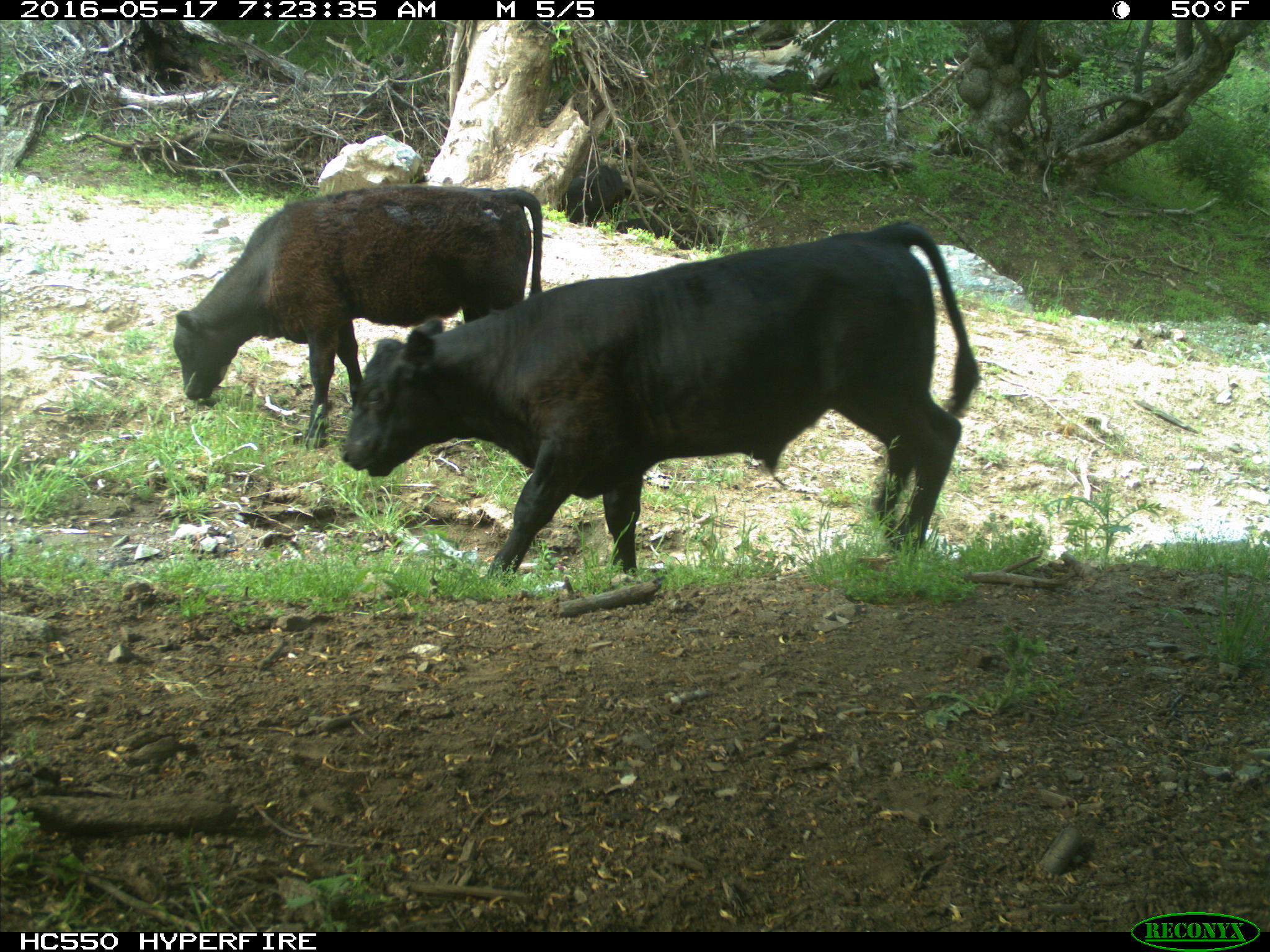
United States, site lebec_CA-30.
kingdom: Animalia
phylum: Chordata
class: Mammalia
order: Artiodactyla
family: Bovidae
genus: Bos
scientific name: Bos taurus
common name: domestic cow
Bos taurus (domestic cow).